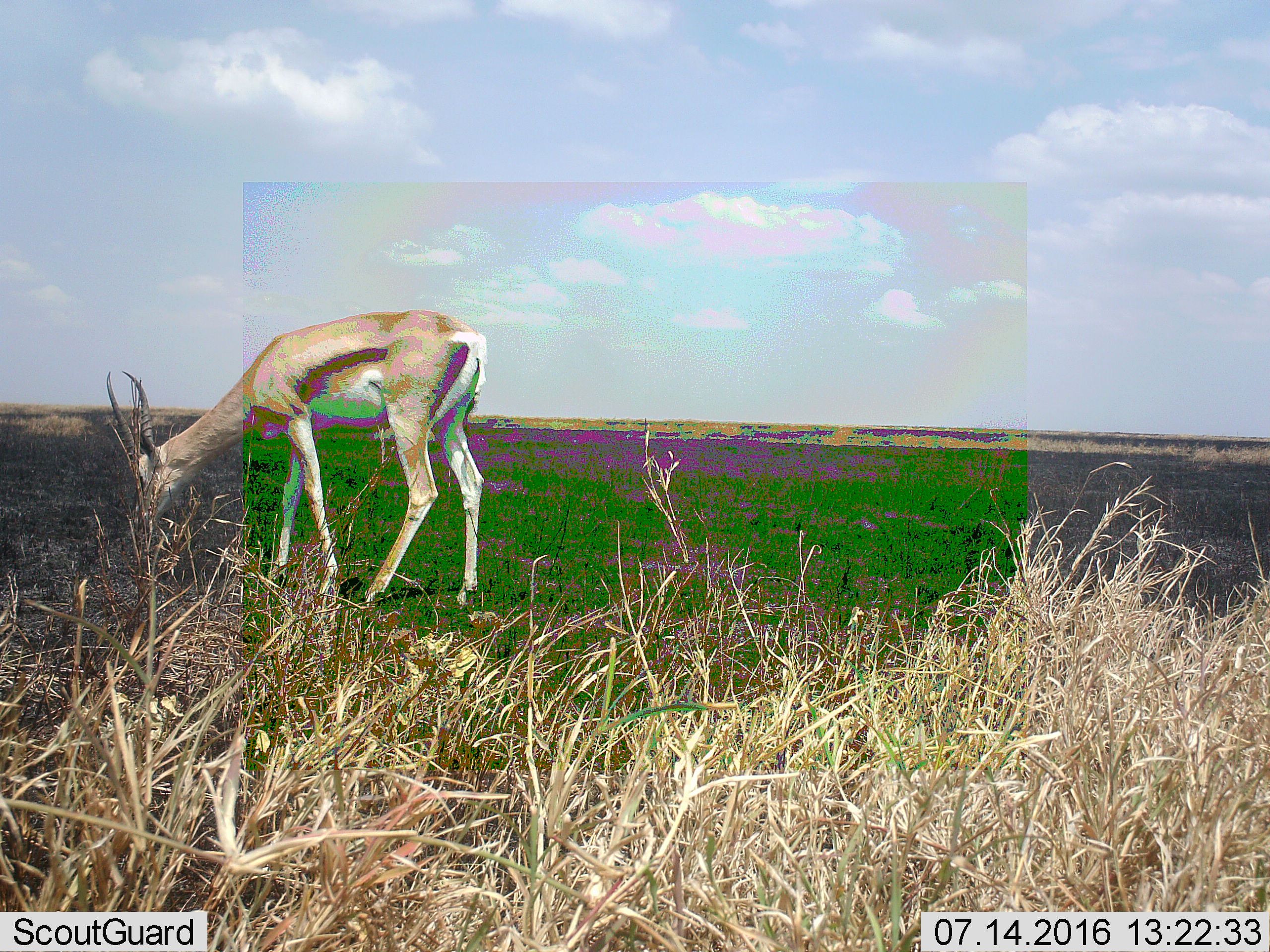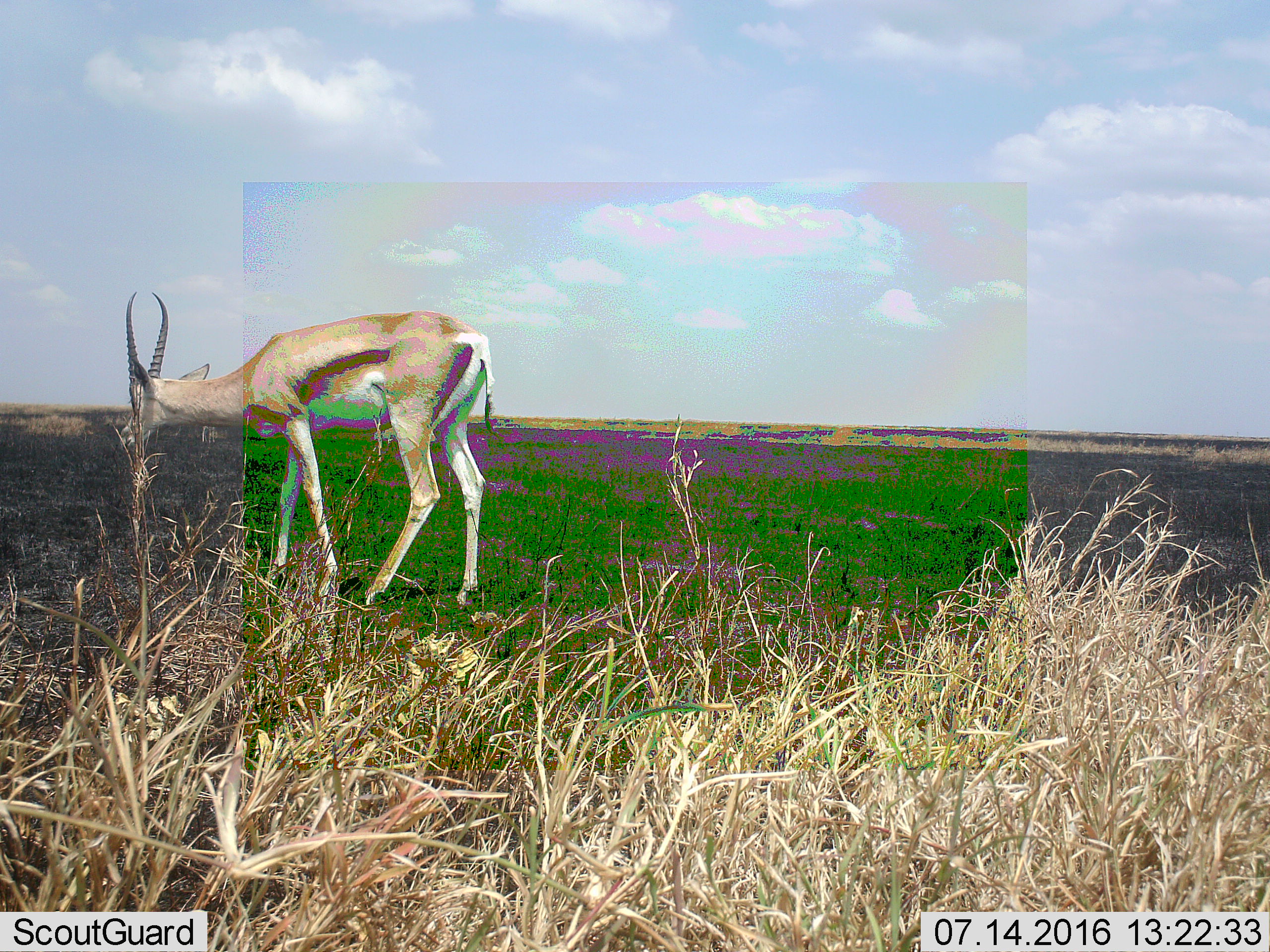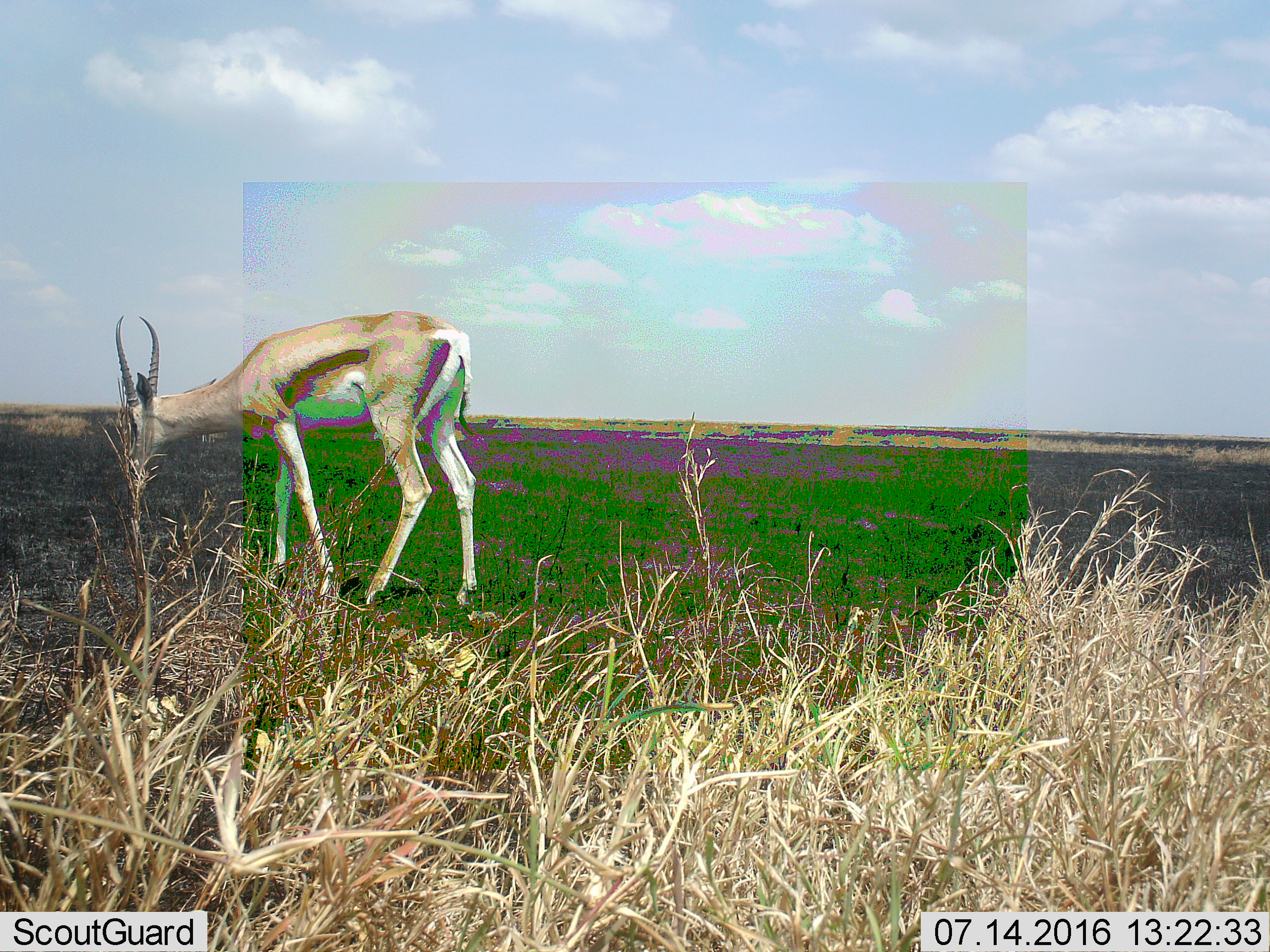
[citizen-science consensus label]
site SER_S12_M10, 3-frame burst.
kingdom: Animalia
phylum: Chordata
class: Mammalia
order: Artiodactyla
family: Bovidae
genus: Eudorcas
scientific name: Eudorcas thomsonii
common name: thomson's gazelle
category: gazellethomsons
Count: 1.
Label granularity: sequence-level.